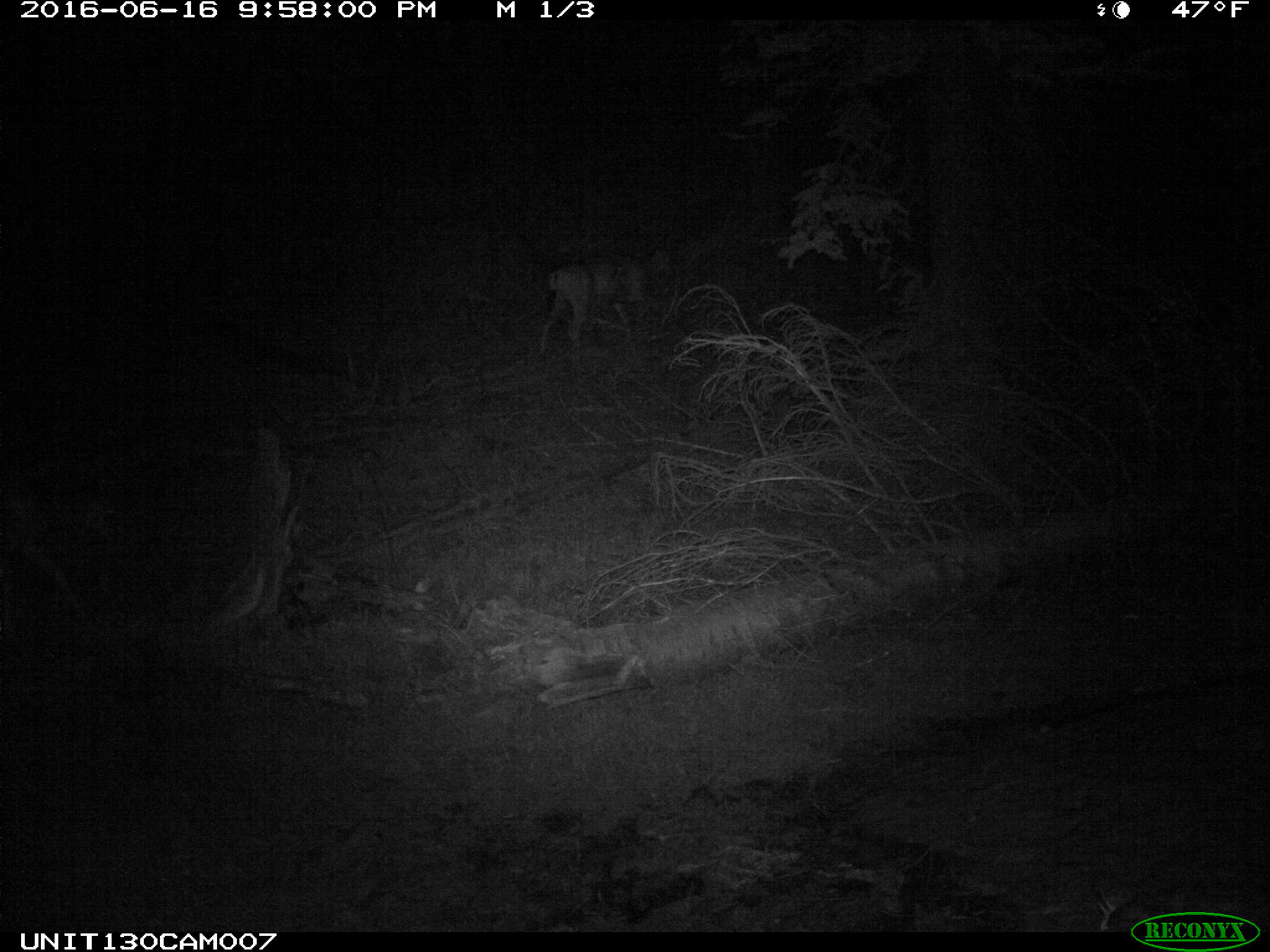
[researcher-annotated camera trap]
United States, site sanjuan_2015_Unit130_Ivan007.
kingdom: Animalia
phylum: Chordata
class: Mammalia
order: Artiodactyla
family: Cervidae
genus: Odocoileus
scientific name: Odocoileus hemionus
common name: mule deer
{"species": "Odocoileus hemionus (mule deer)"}